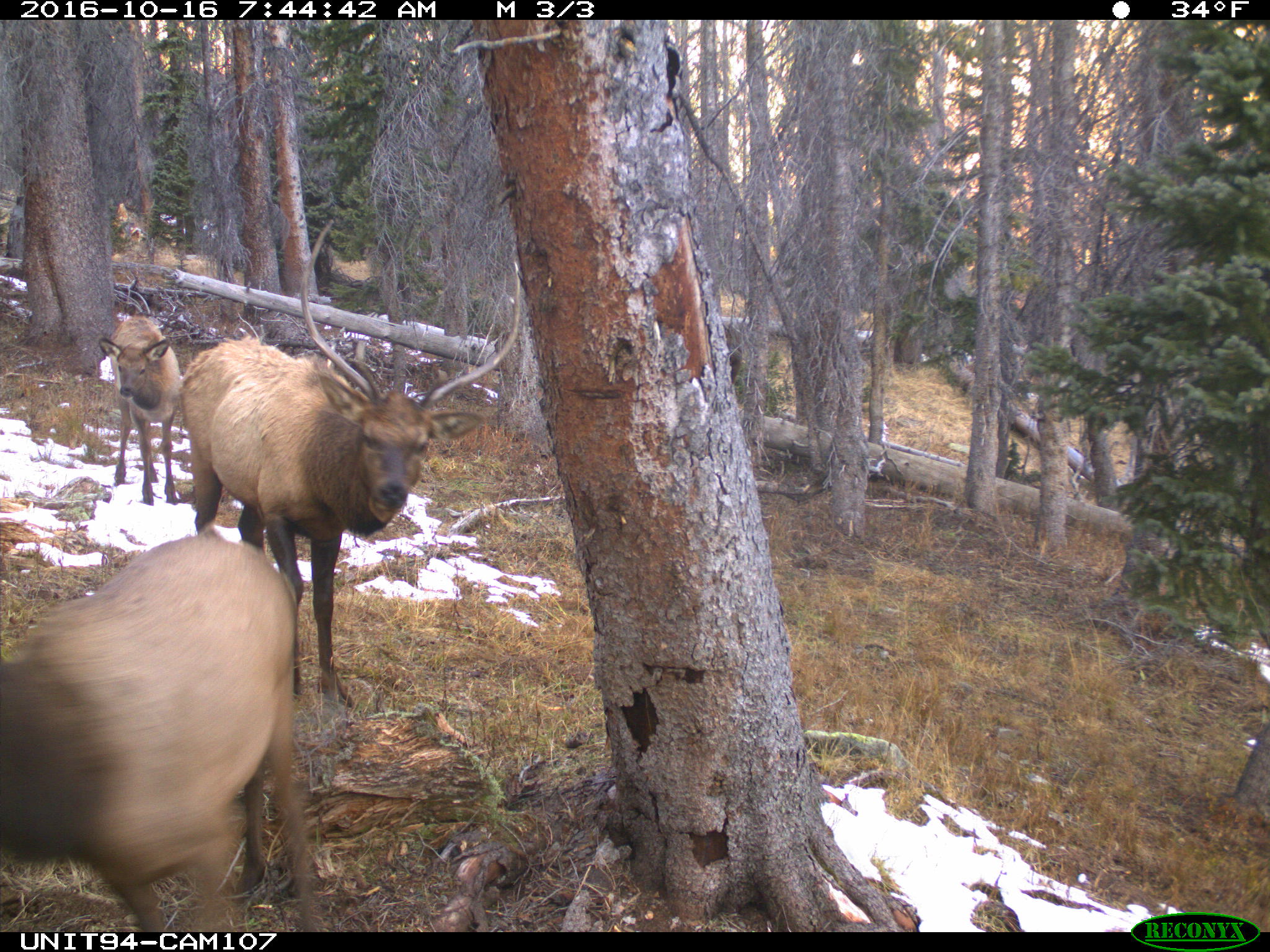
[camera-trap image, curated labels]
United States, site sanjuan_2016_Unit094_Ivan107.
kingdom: Animalia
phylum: Chordata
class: Mammalia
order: Artiodactyla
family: Cervidae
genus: Cervus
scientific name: Cervus elaphus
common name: red deer